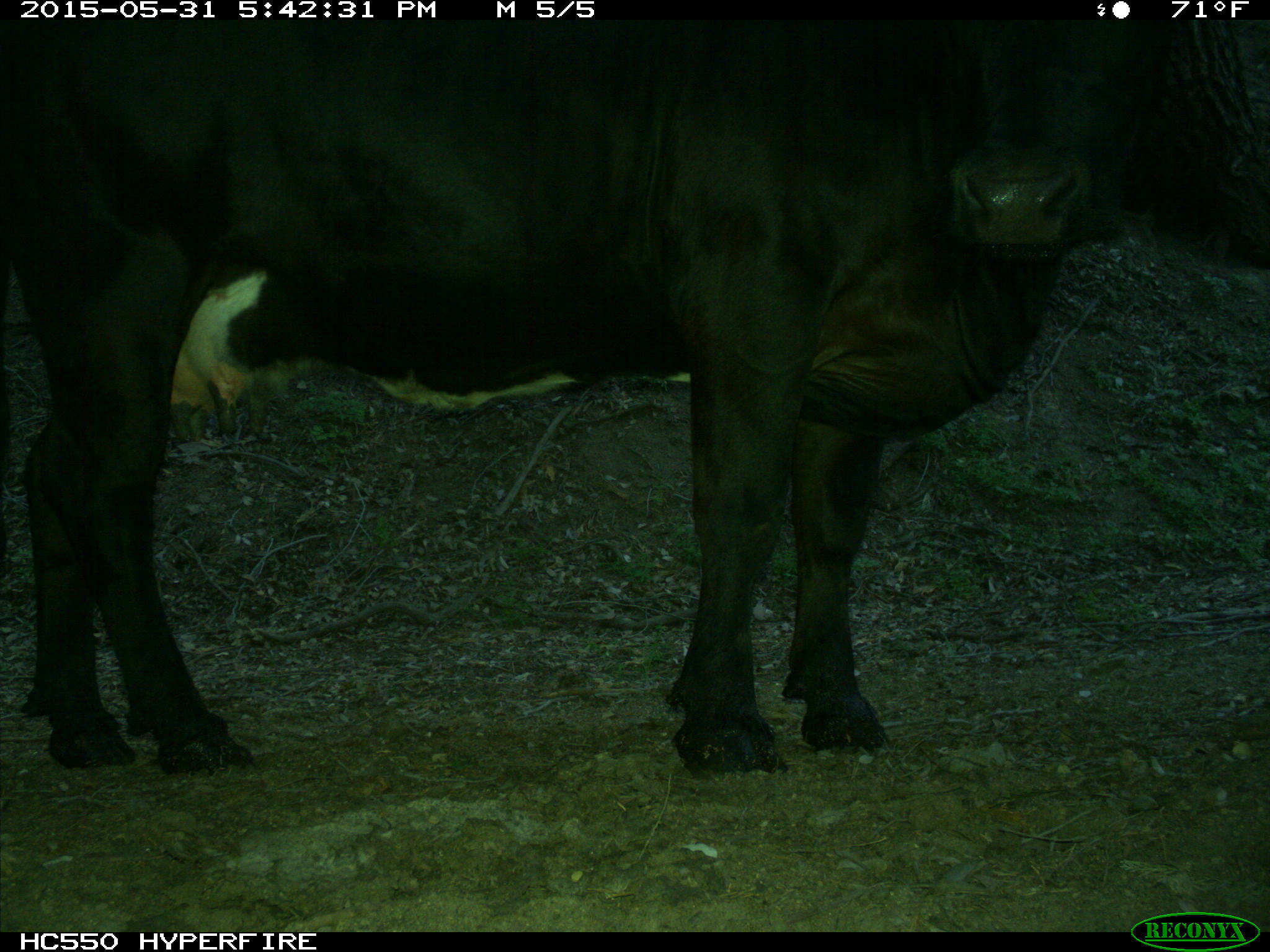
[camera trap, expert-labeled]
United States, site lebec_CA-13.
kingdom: Animalia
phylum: Chordata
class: Mammalia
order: Artiodactyla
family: Bovidae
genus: Bos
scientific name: Bos taurus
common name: domestic cow